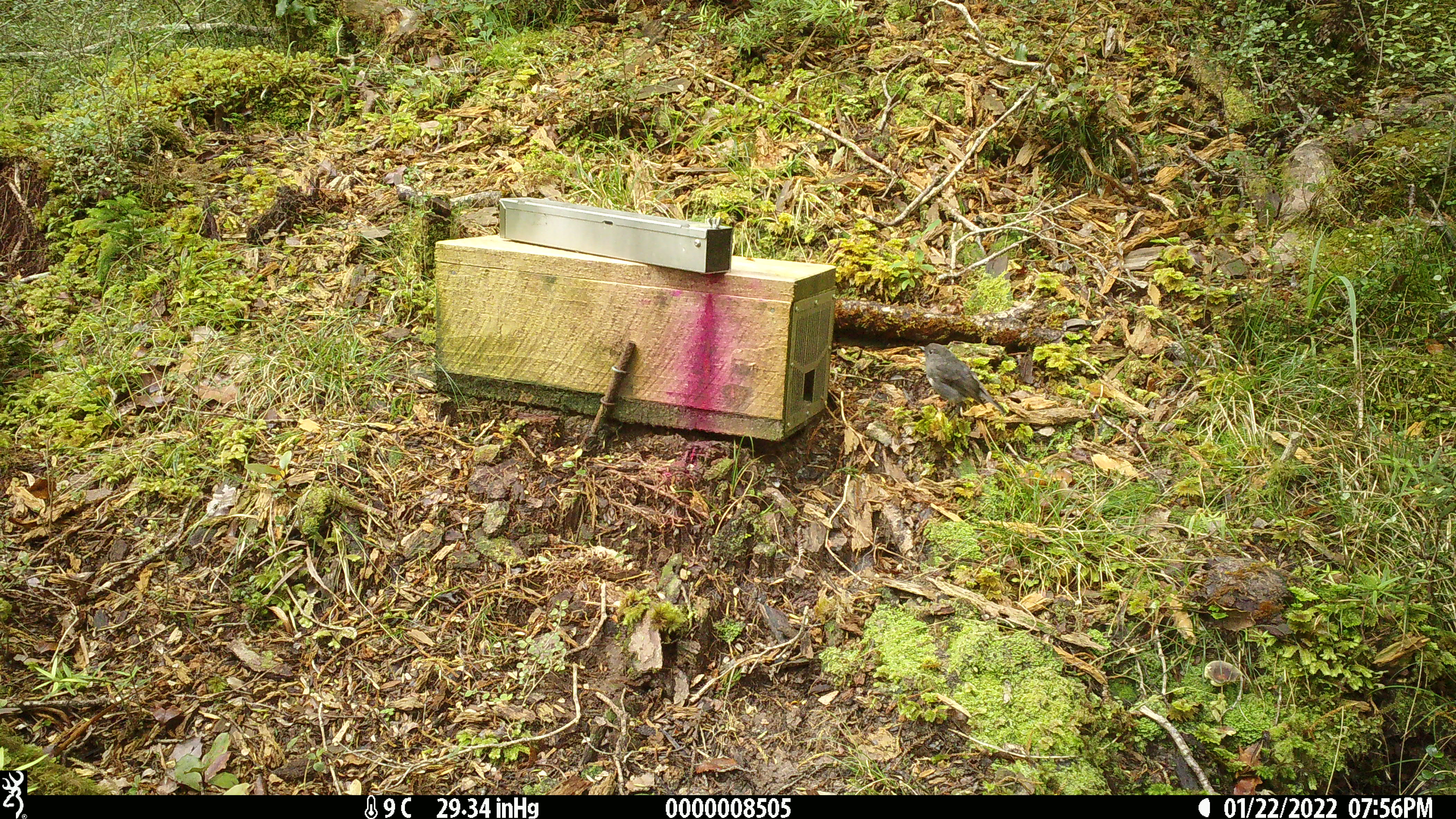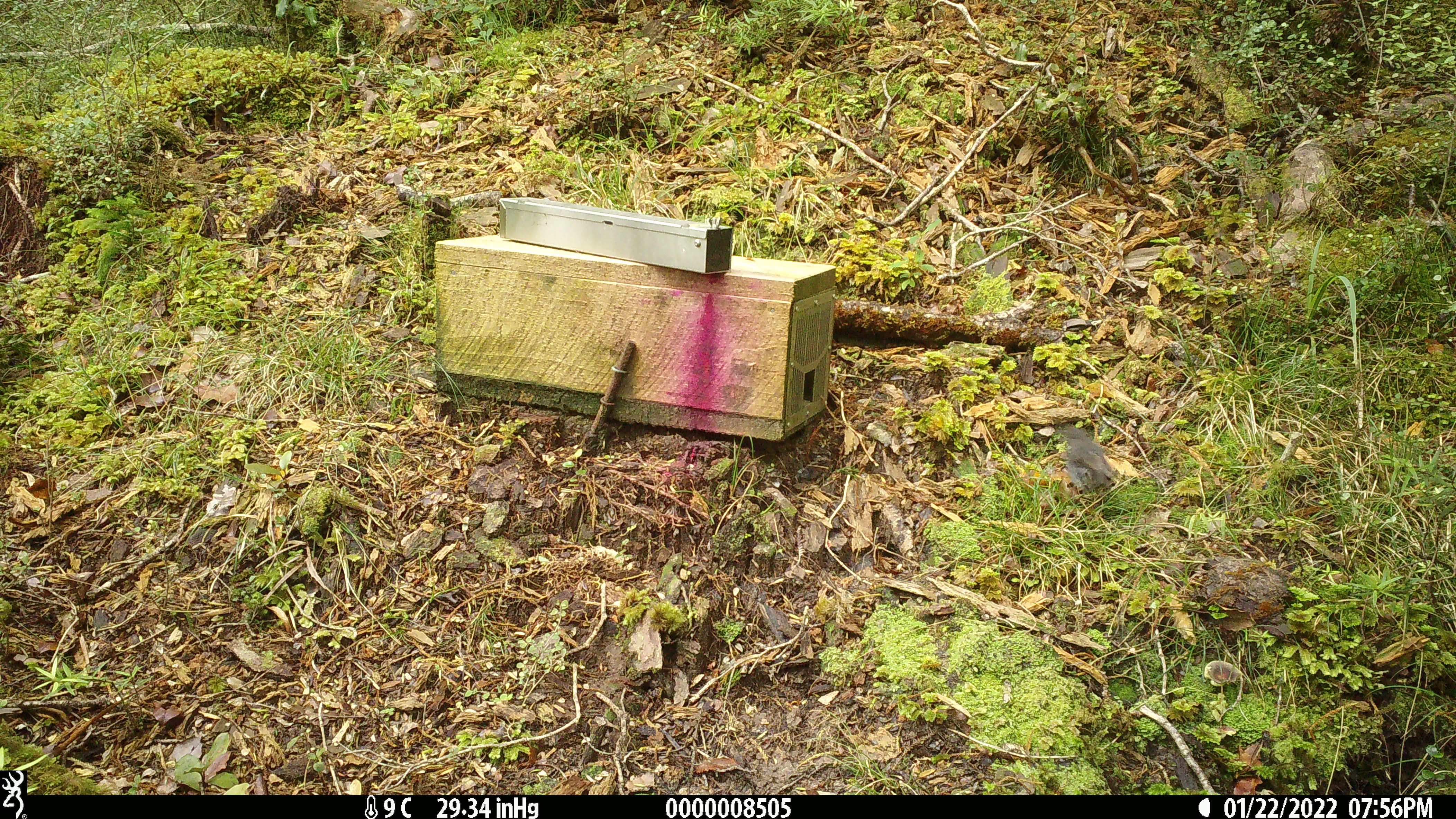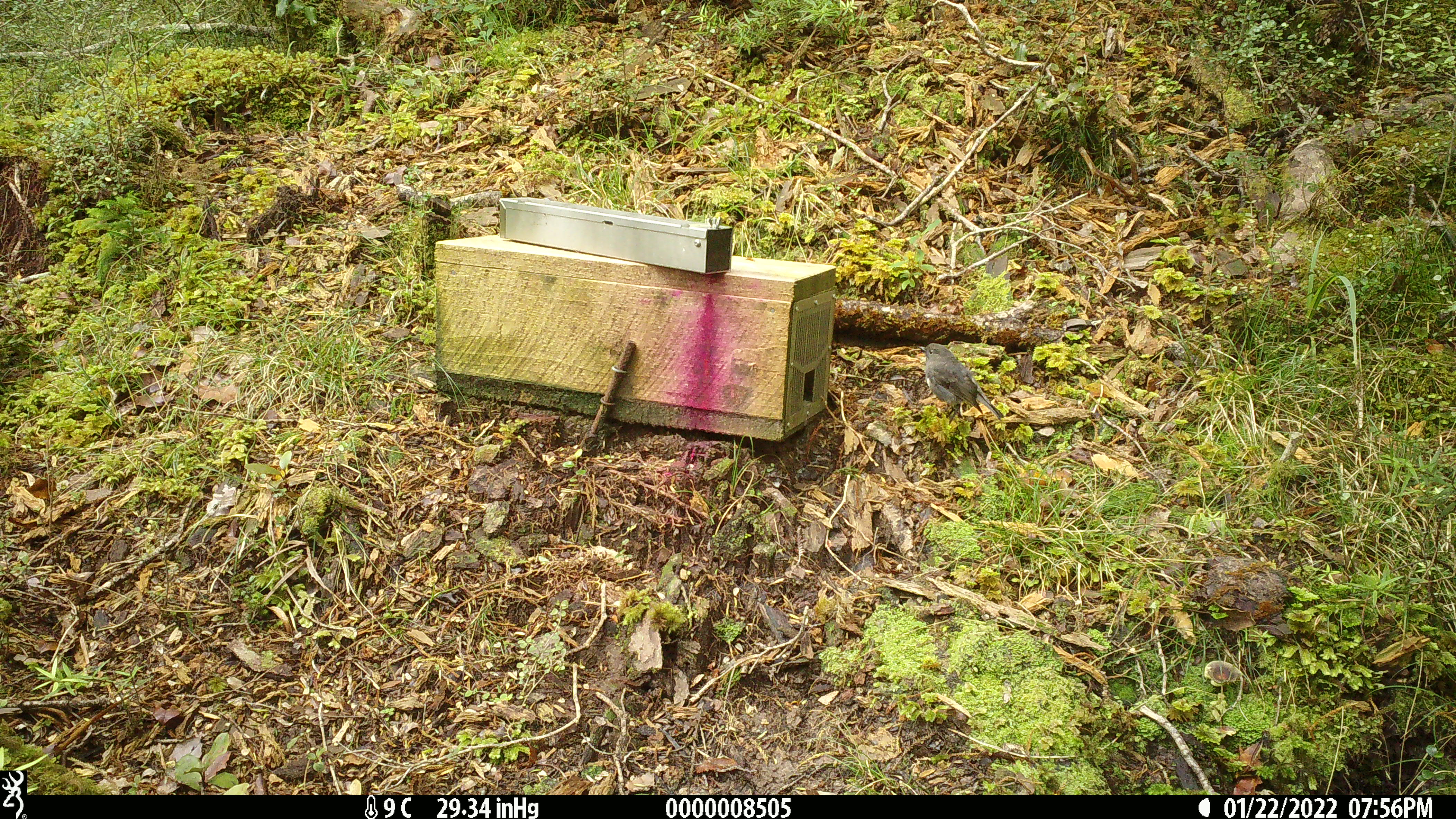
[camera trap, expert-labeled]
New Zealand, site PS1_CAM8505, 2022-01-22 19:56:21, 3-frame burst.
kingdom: Animalia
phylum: Chordata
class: Aves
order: Passeriformes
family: Petroicidae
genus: Petroica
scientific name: Petroica australis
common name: new zealand robin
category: robin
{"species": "robin (new zealand robin) (Petroica australis)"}